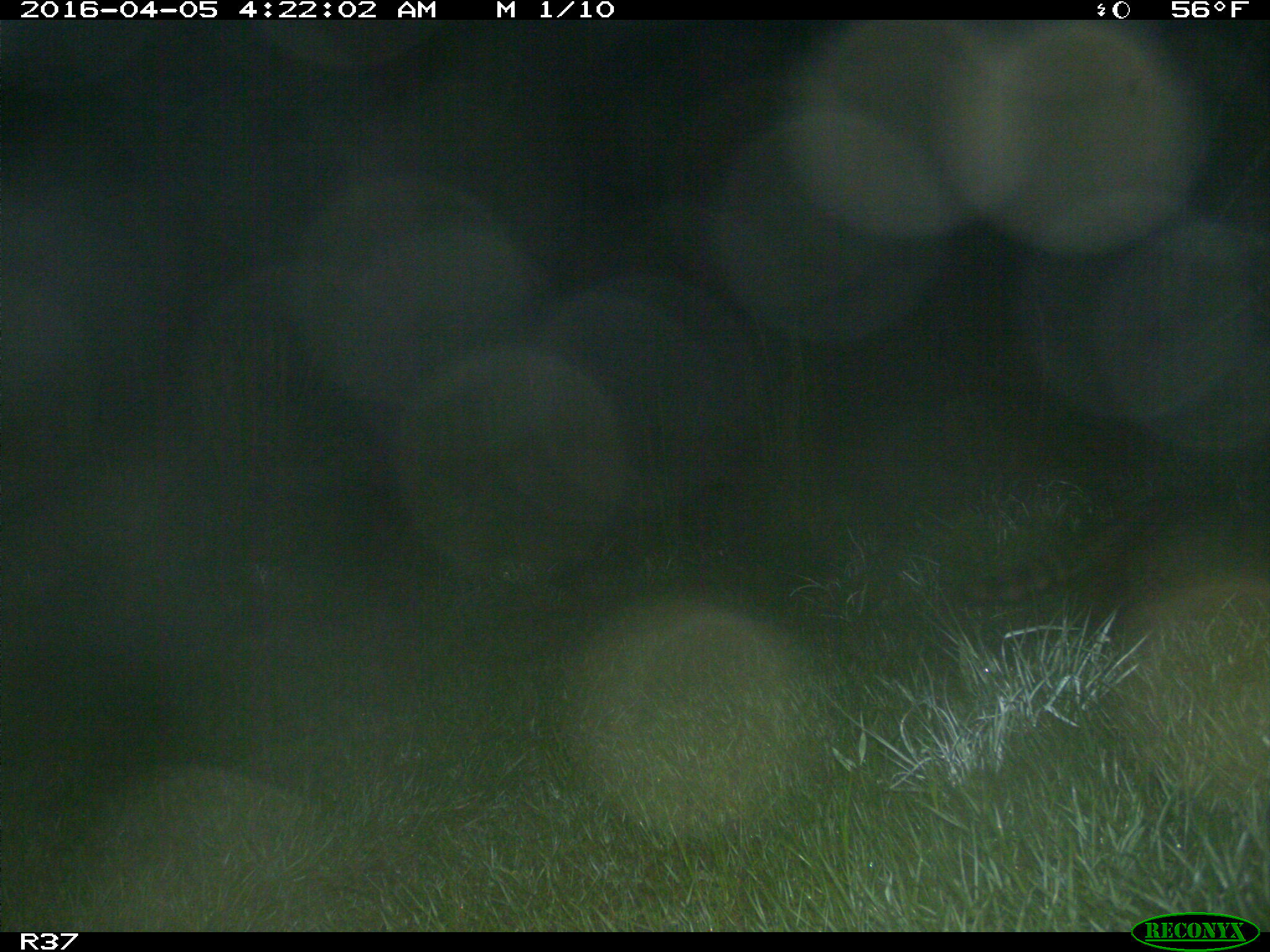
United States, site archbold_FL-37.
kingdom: Animalia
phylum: Chordata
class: Mammalia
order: Carnivora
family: Procyonidae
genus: Procyon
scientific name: Procyon lotor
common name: common raccoon